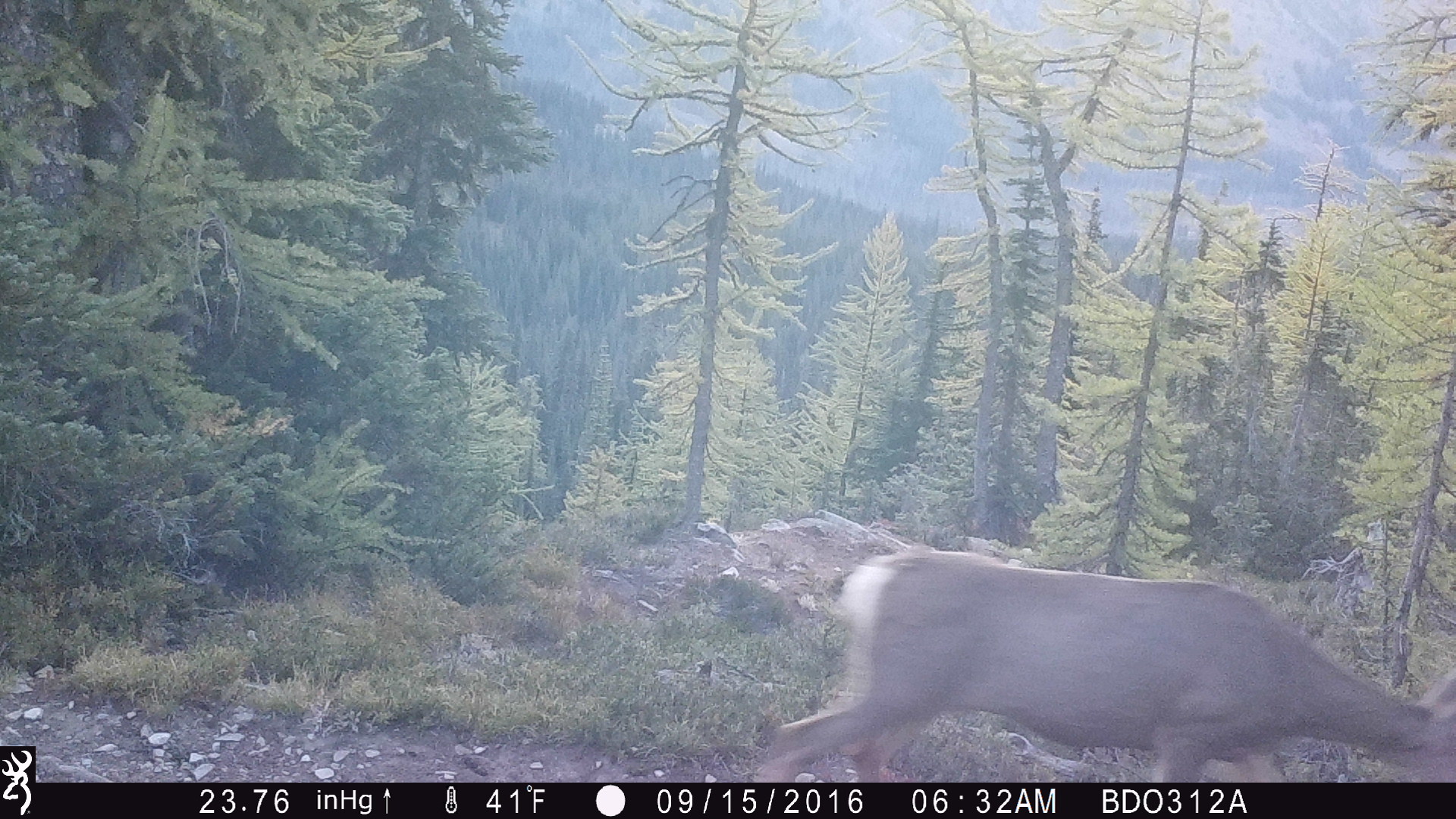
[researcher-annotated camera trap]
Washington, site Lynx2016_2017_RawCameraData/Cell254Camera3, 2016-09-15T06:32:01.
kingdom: Animalia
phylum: Chordata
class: Mammalia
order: Artiodactyla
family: Cervidae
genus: Odocoileus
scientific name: Odocoileus hemionus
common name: mule deer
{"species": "Odocoileus hemionus (mule deer)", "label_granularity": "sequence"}